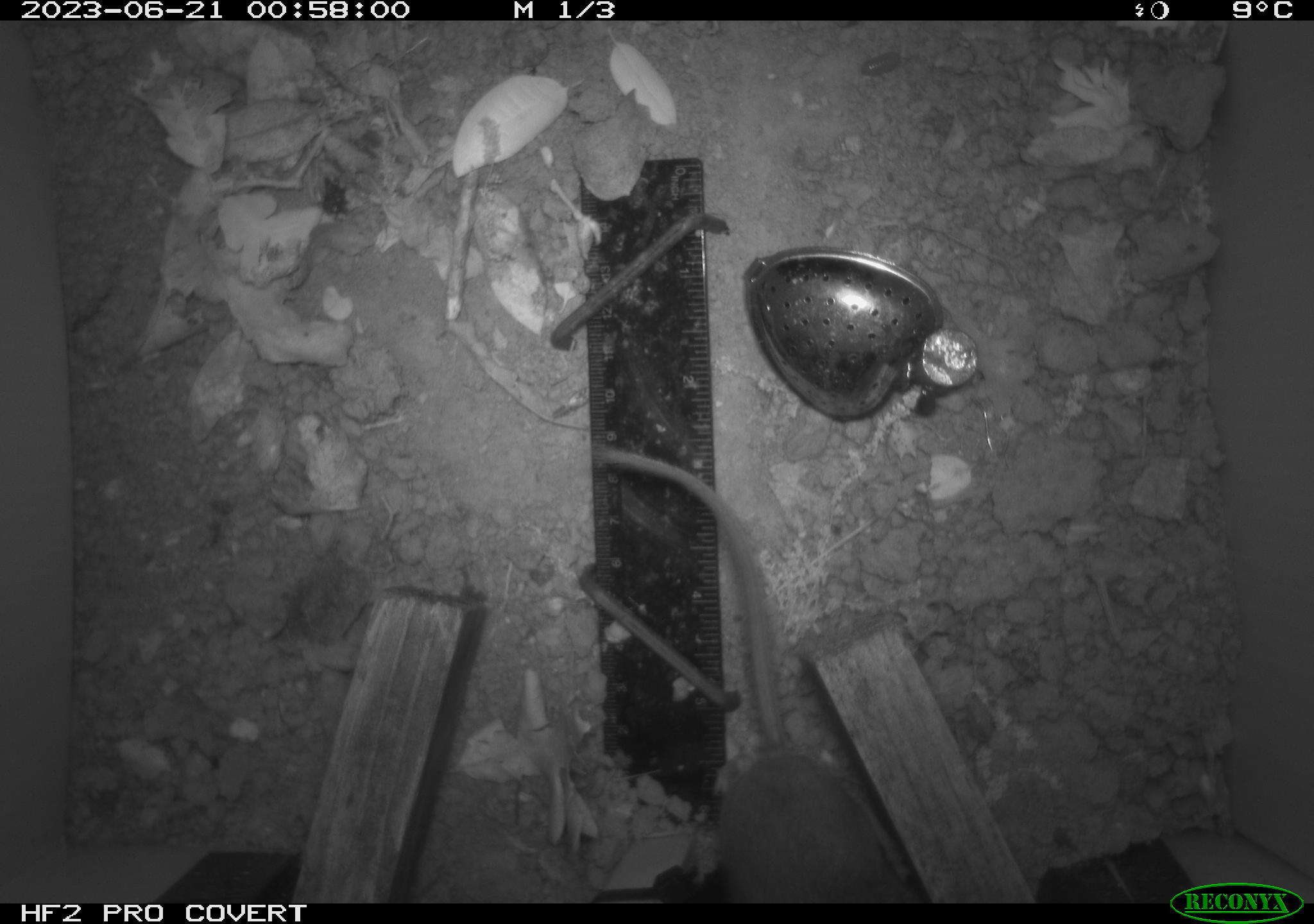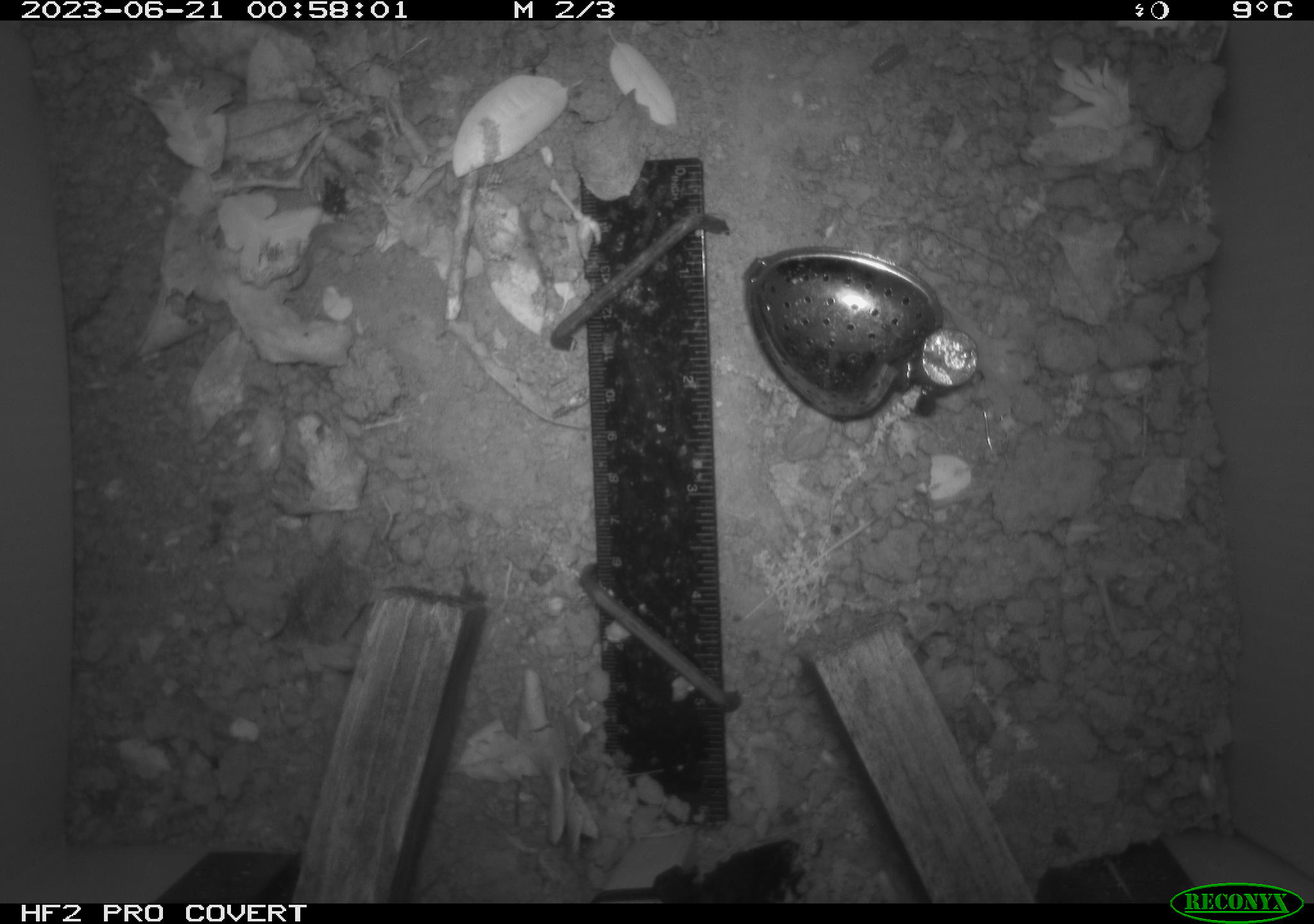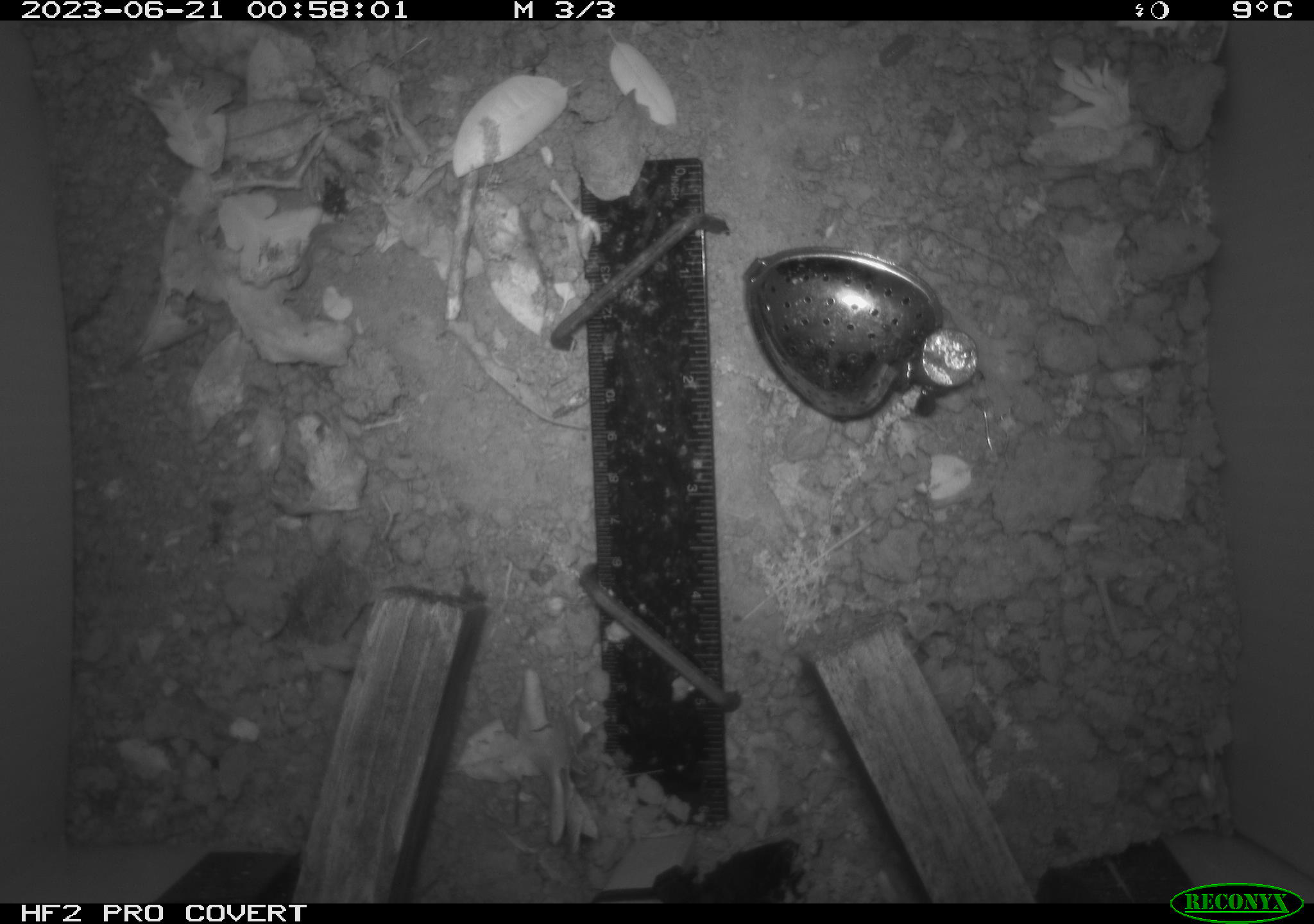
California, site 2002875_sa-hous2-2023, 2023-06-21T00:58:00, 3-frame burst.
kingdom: Animalia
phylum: Chordata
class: Mammalia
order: Rodentia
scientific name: Rodentia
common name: mouse species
Mouse species (Rodentia).